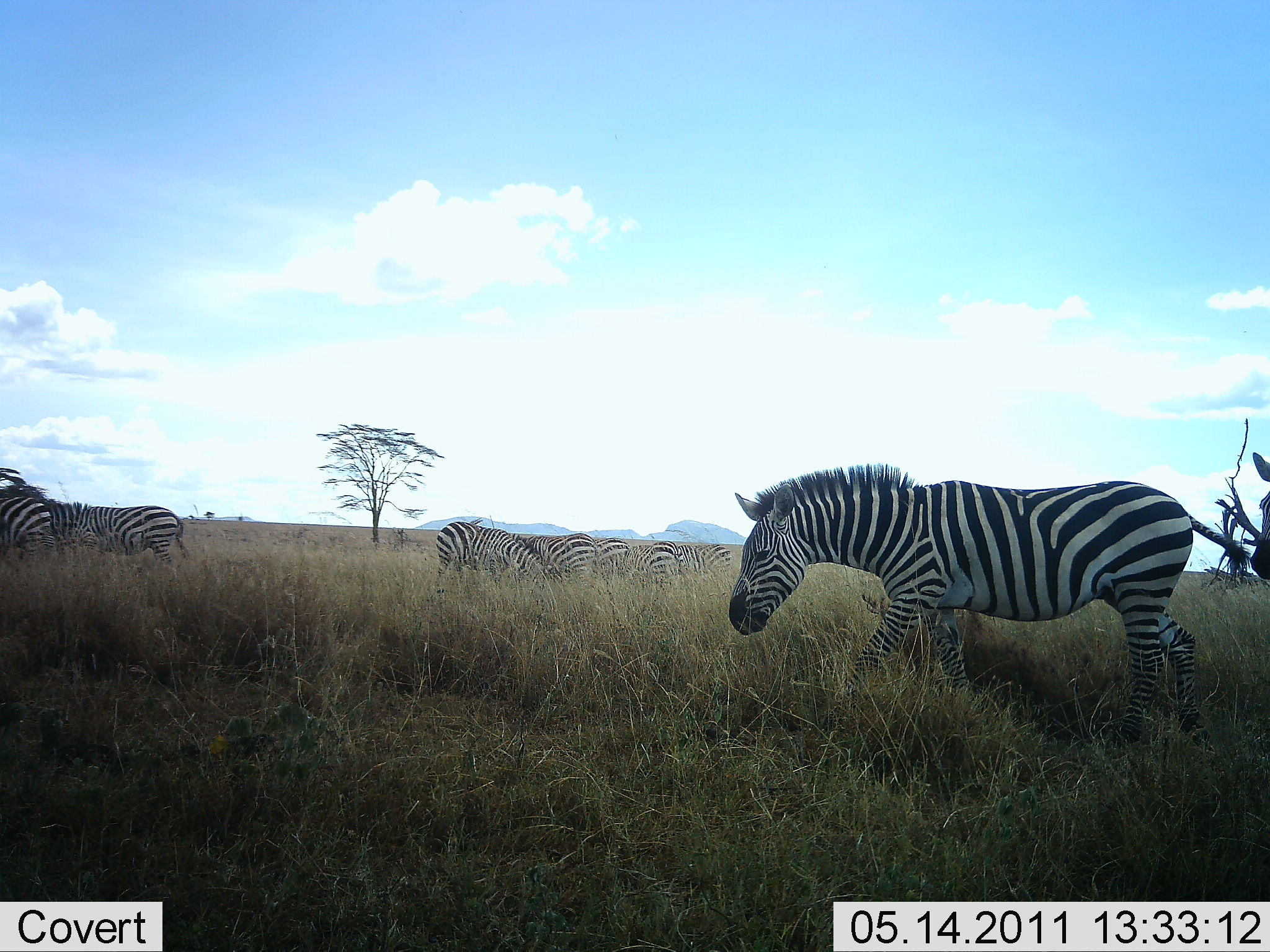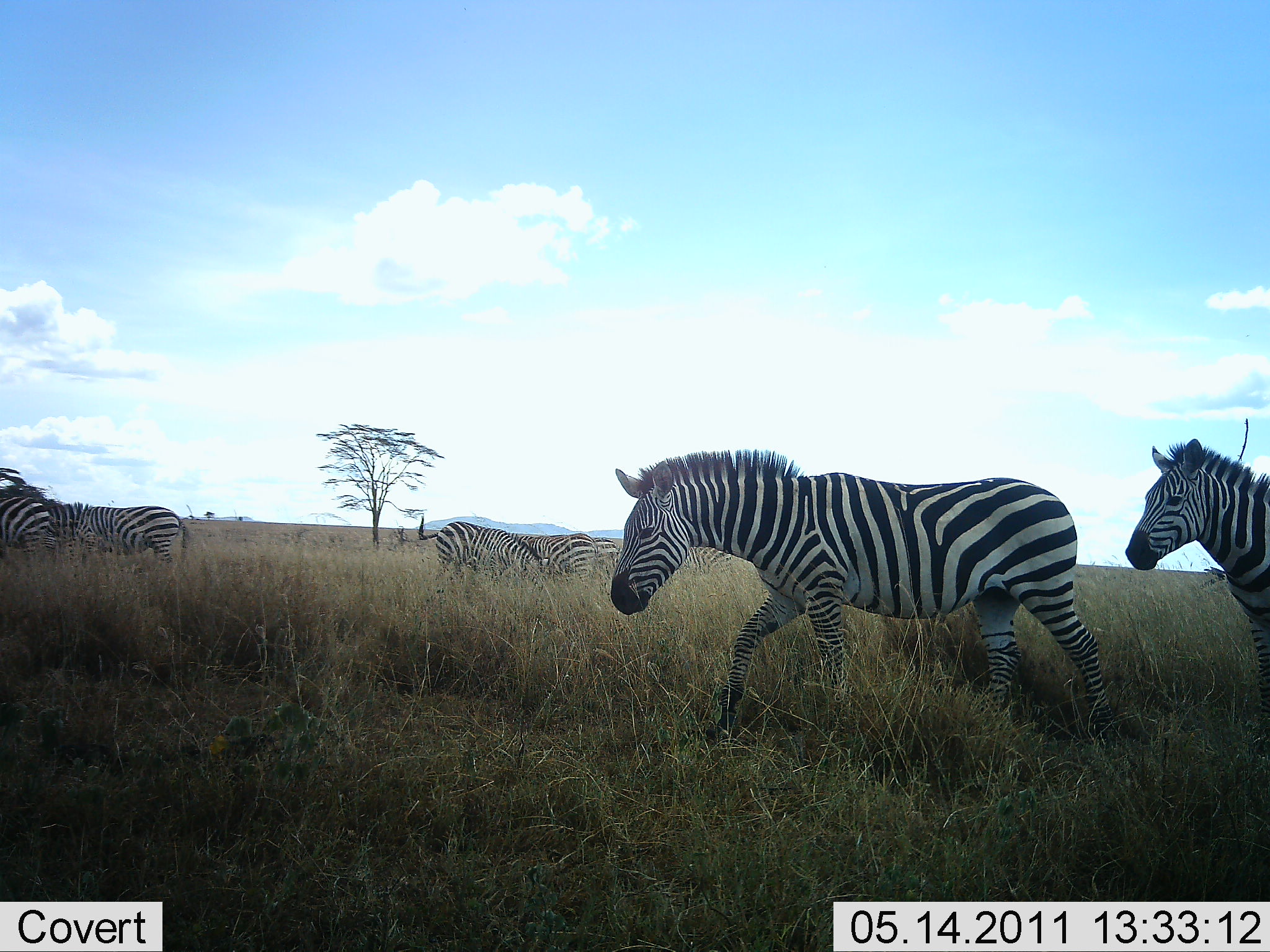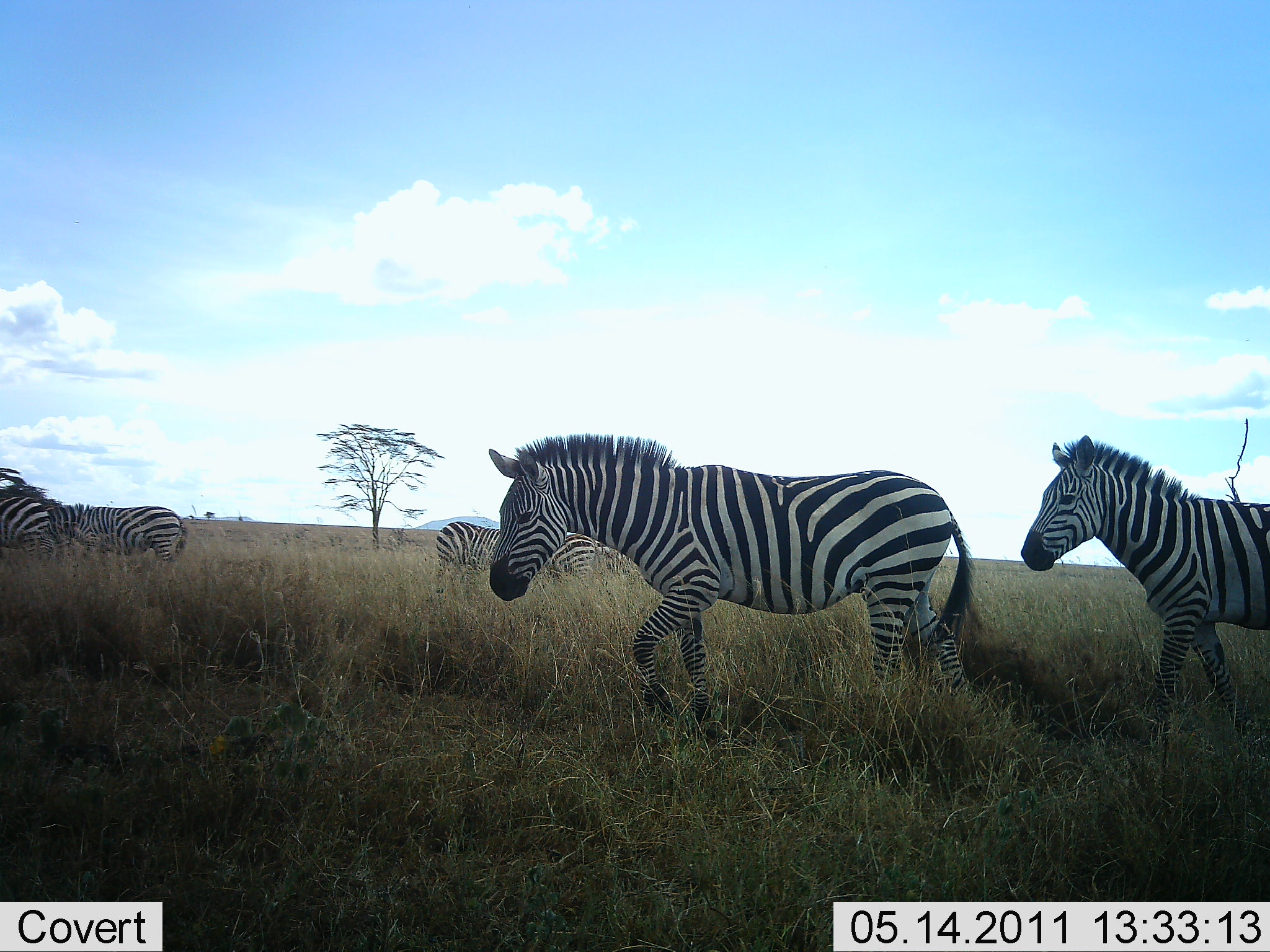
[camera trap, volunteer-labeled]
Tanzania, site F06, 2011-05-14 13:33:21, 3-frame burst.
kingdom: Animalia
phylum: Chordata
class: Mammalia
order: Perissodactyla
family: Equidae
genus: Equus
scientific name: Equus quagga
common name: plains zebra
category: zebra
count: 6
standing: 46%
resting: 8%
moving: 85%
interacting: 0%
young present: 0%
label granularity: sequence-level